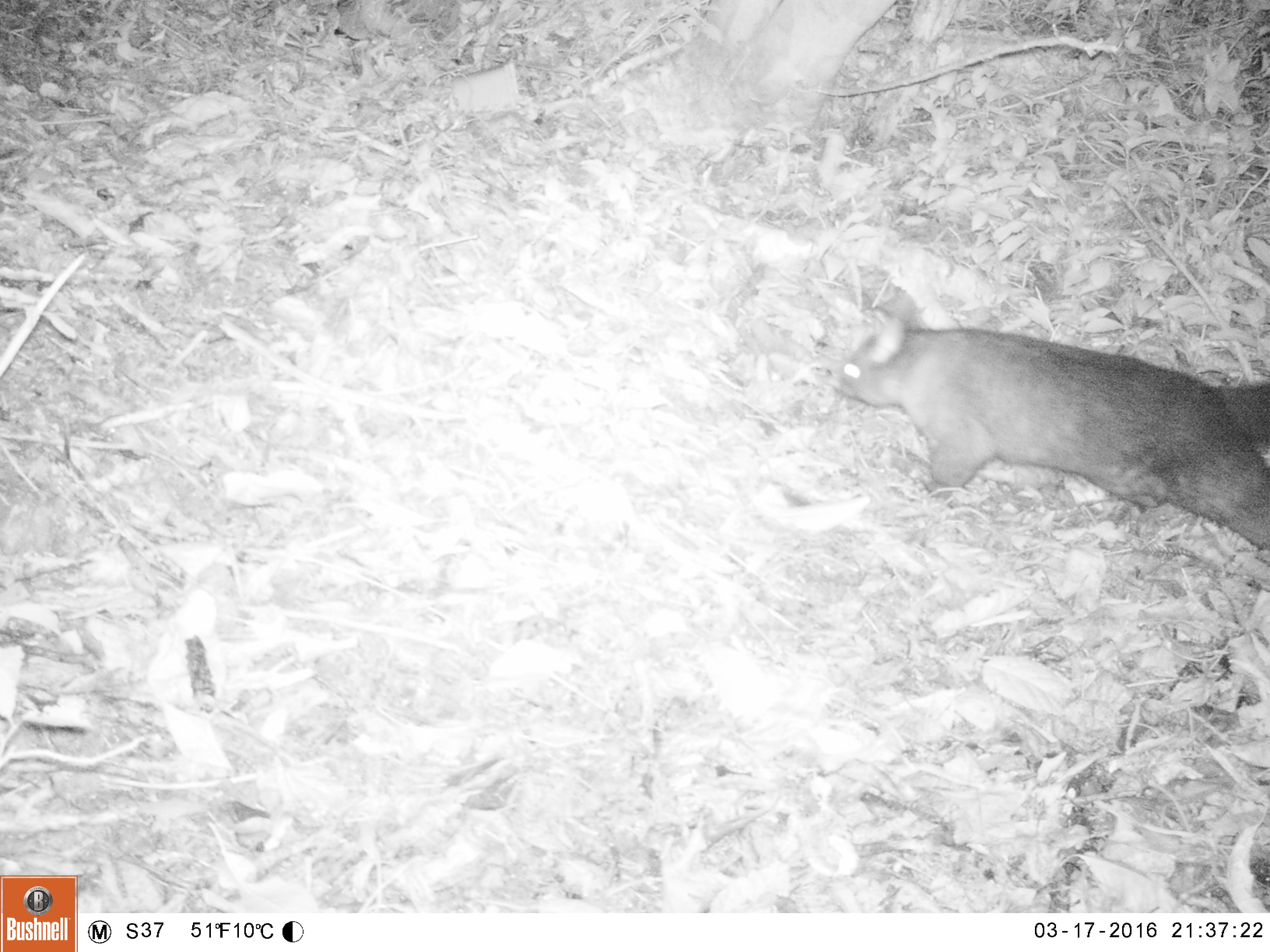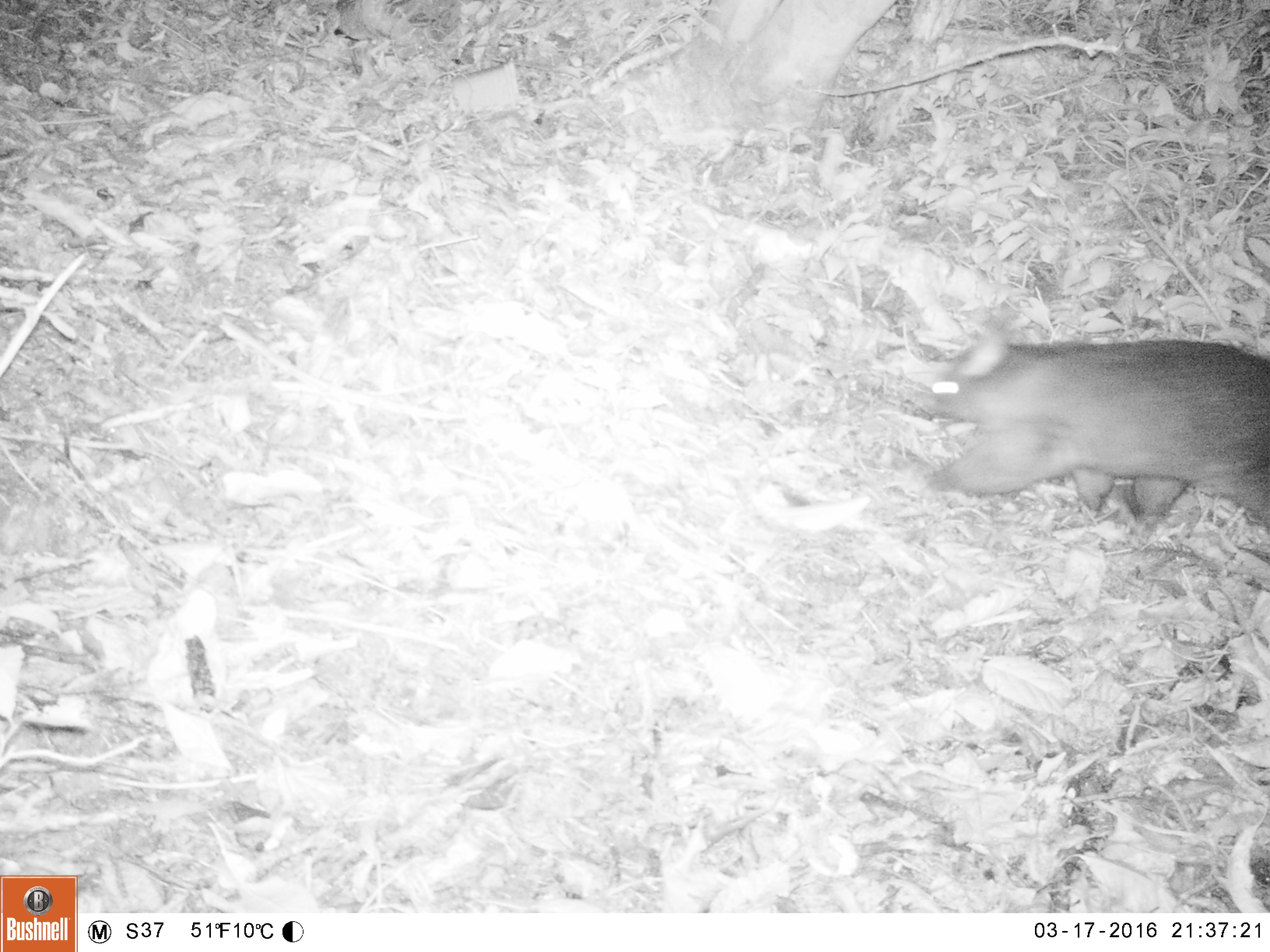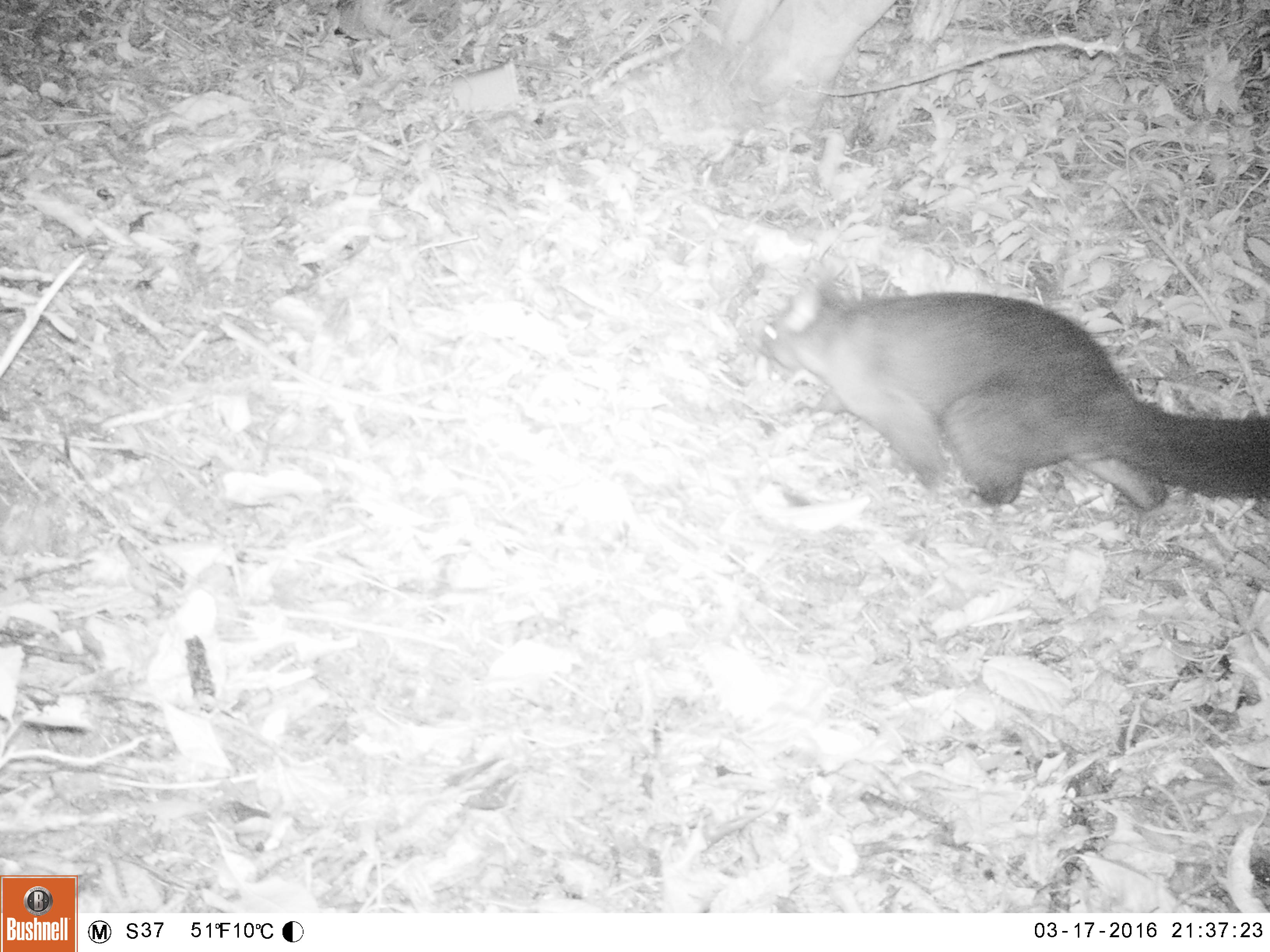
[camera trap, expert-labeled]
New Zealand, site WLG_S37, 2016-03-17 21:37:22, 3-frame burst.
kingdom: Animalia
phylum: Chordata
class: Mammalia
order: Diprotodontia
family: Phalangeridae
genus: Trichosurus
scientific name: Trichosurus vulpecula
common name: common brushtail possum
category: possum